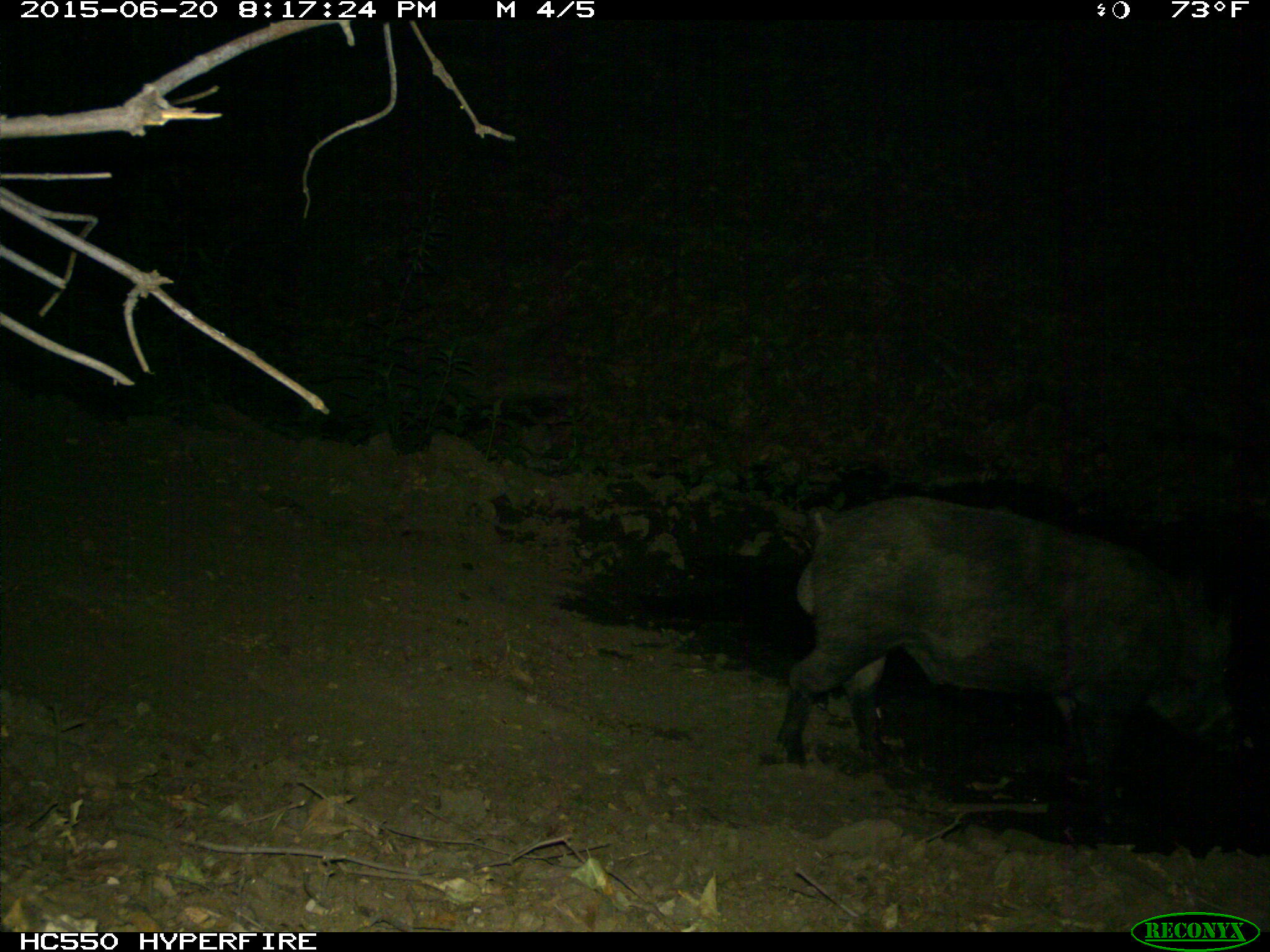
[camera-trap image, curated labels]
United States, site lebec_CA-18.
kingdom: Animalia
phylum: Chordata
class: Mammalia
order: Artiodactyla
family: Suidae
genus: Sus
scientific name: Sus scrofa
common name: wild boar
Sus scrofa (wild boar).